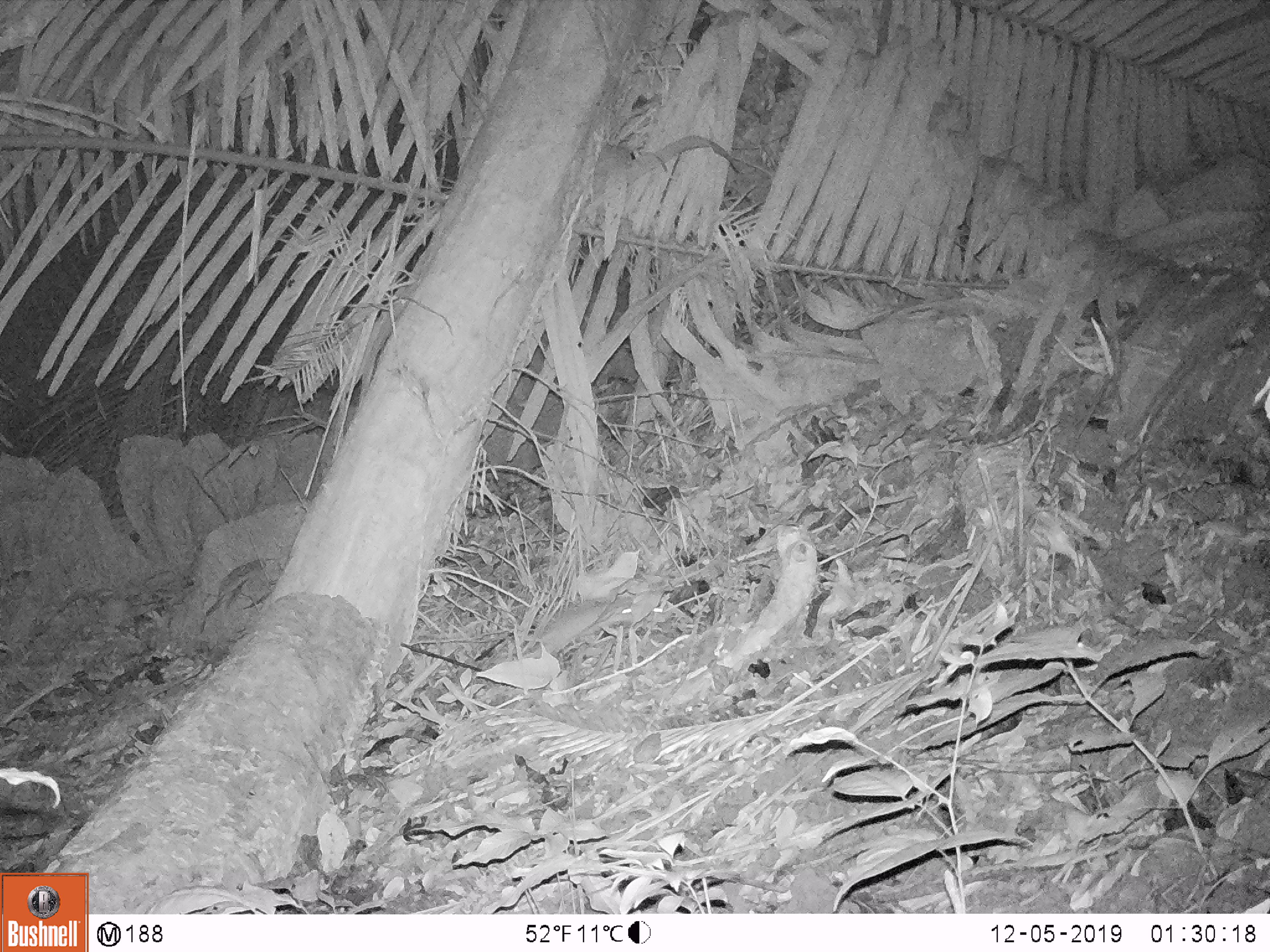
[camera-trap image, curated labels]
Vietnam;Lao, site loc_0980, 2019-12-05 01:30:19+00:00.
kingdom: Animalia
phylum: Chordata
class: Mammalia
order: Rodentia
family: Muridae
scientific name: Muridae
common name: old-world mice and rats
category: unidentified murid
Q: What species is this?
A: Unidentified murid (old-world mice and rats) (Muridae).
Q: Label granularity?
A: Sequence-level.